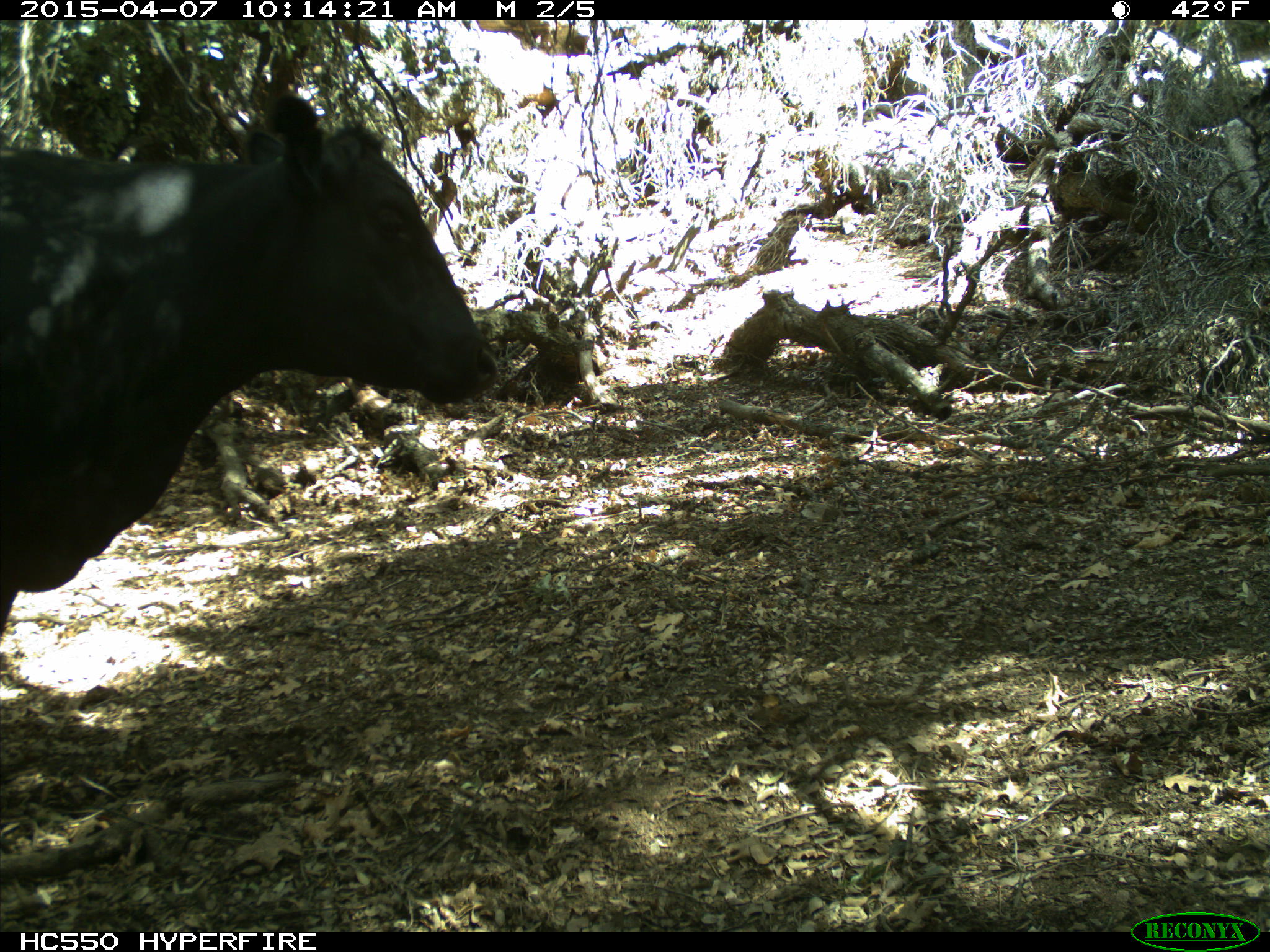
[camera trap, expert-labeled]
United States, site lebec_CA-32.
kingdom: Animalia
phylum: Chordata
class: Mammalia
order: Artiodactyla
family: Bovidae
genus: Bos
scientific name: Bos taurus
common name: domestic cow